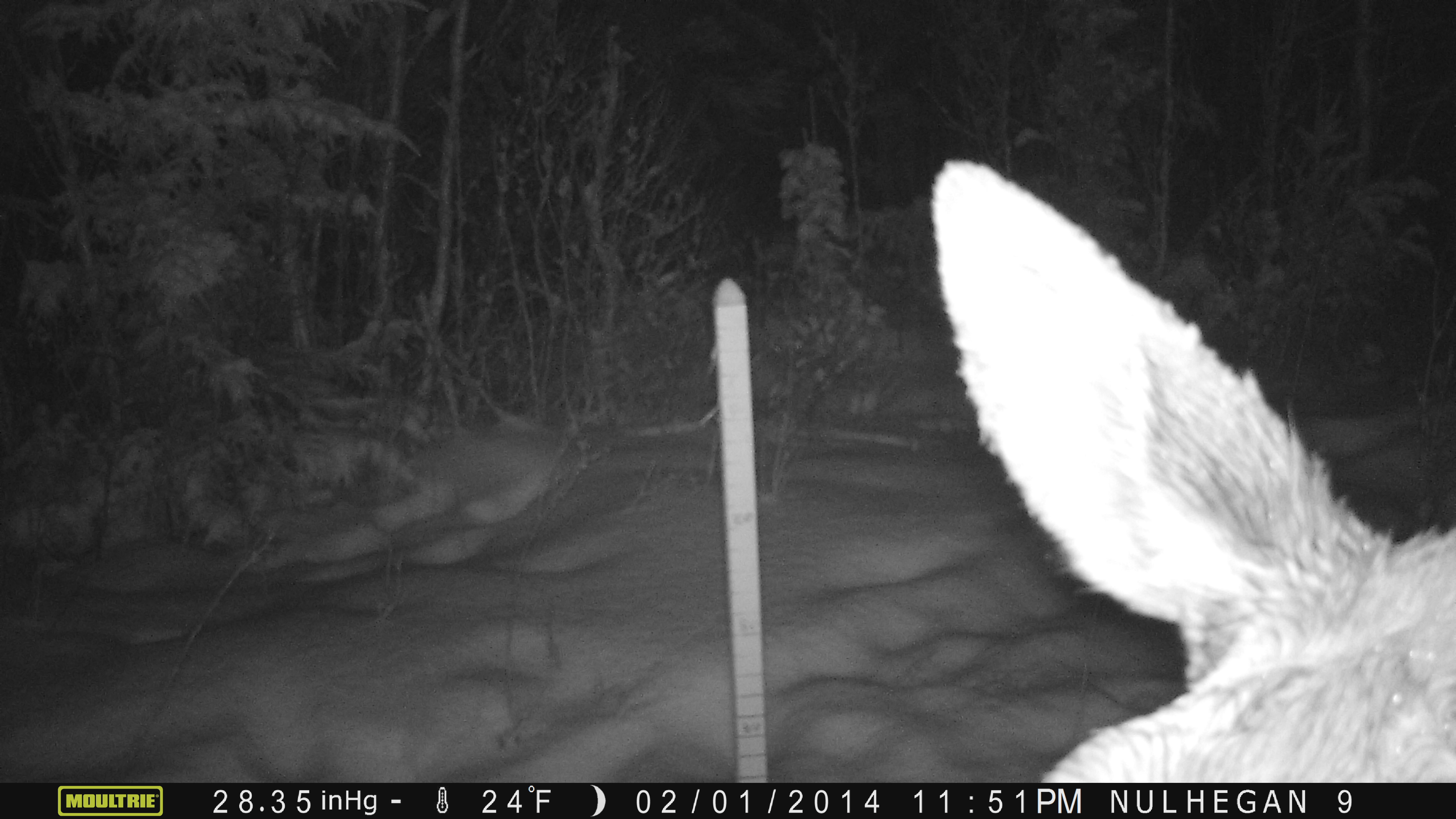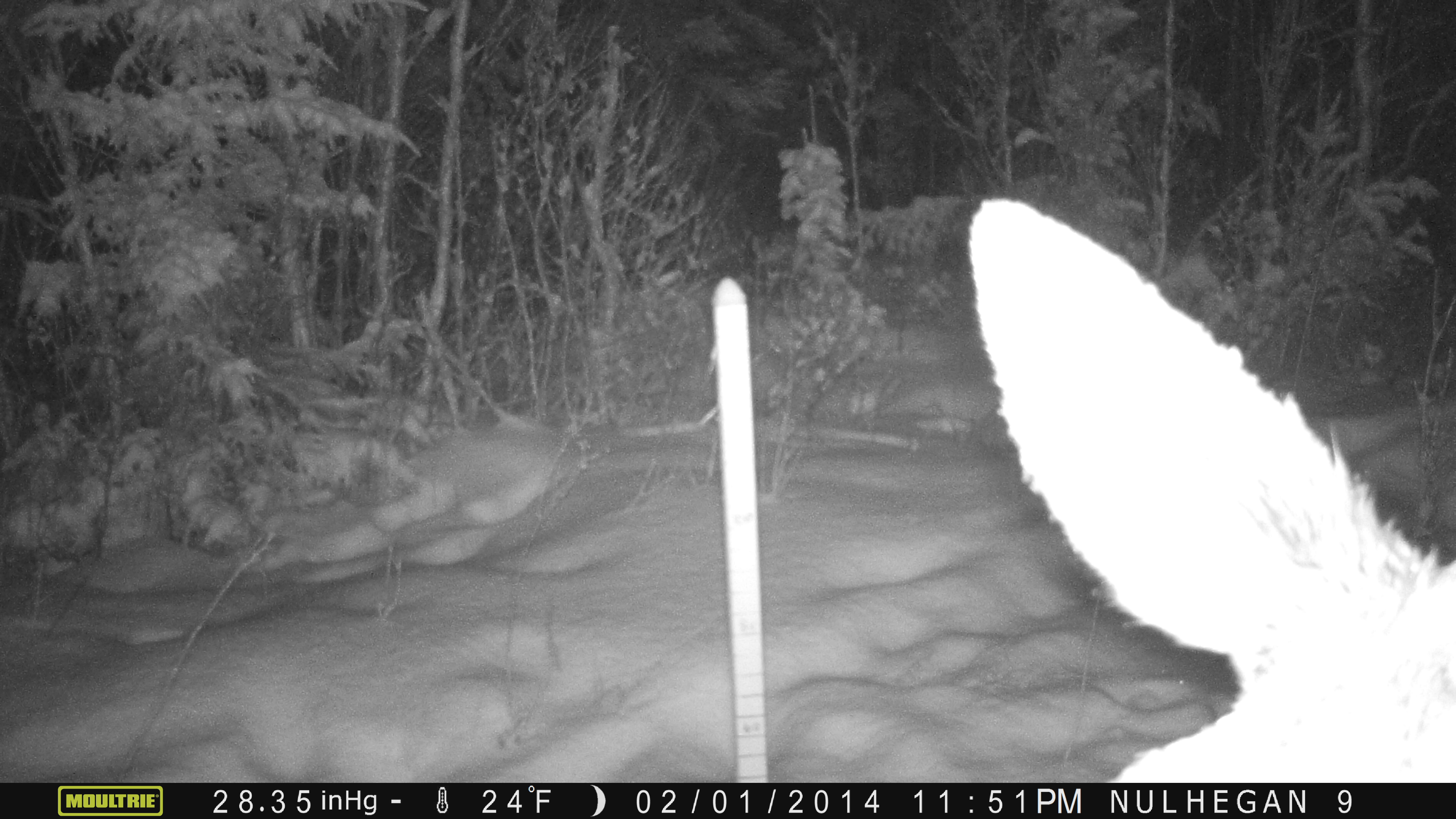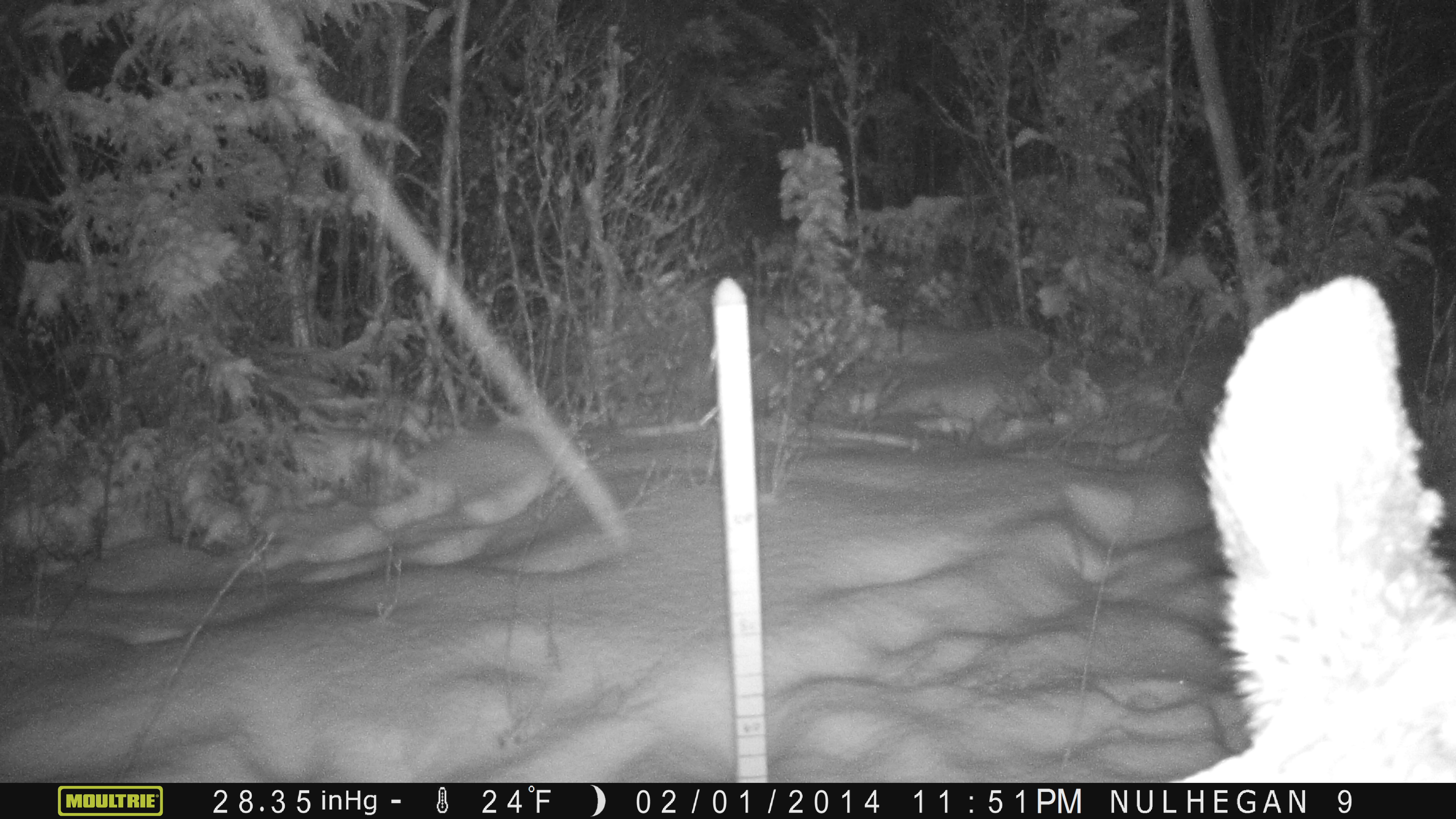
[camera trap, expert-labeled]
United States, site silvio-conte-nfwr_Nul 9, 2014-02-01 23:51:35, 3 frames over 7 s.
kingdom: Animalia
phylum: Chordata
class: Mammalia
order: Artiodactyla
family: Cervidae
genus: Alces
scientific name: Alces alces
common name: moose